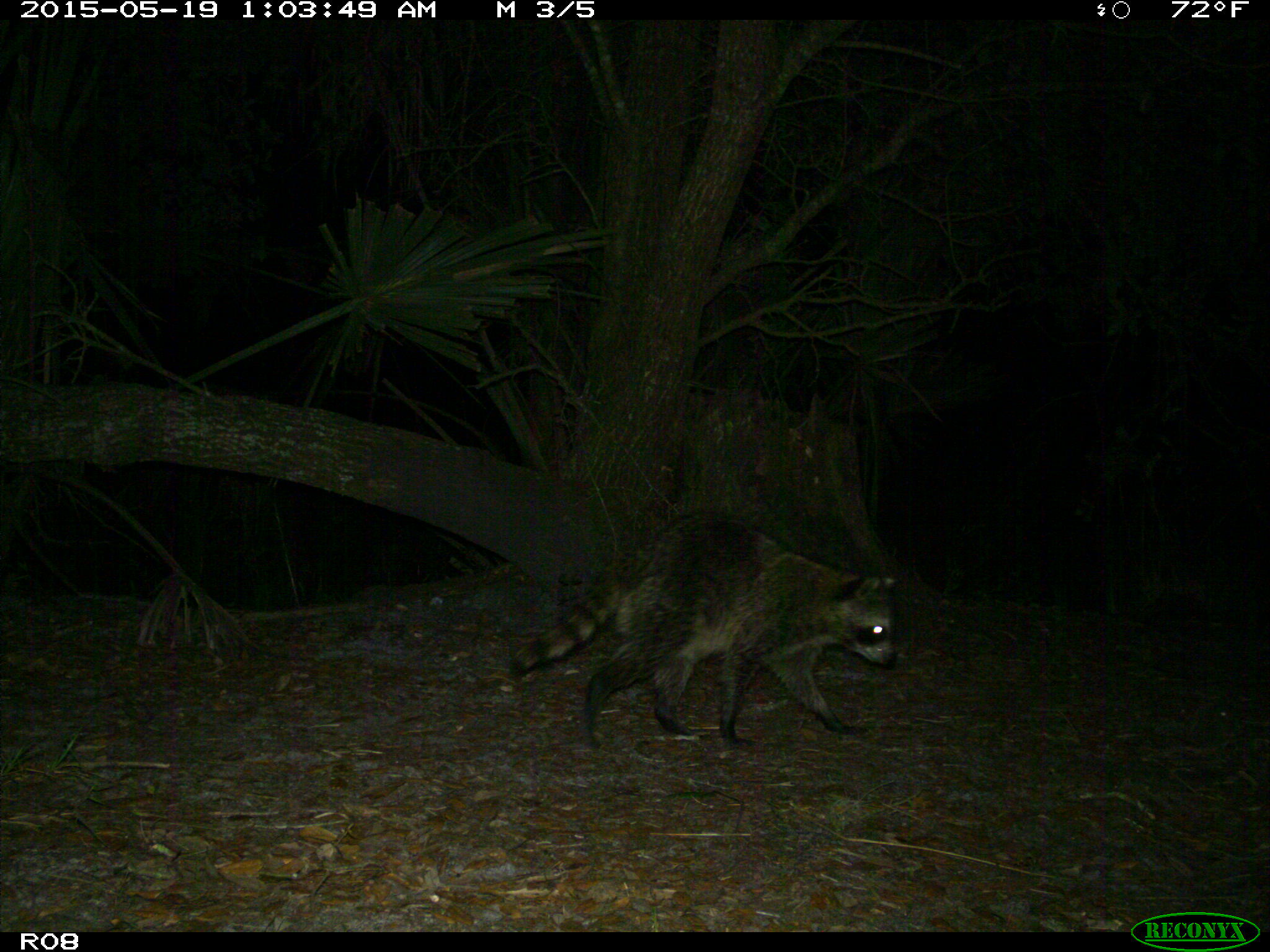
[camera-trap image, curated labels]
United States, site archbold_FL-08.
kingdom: Animalia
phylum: Chordata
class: Mammalia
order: Carnivora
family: Procyonidae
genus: Procyon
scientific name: Procyon lotor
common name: common raccoon